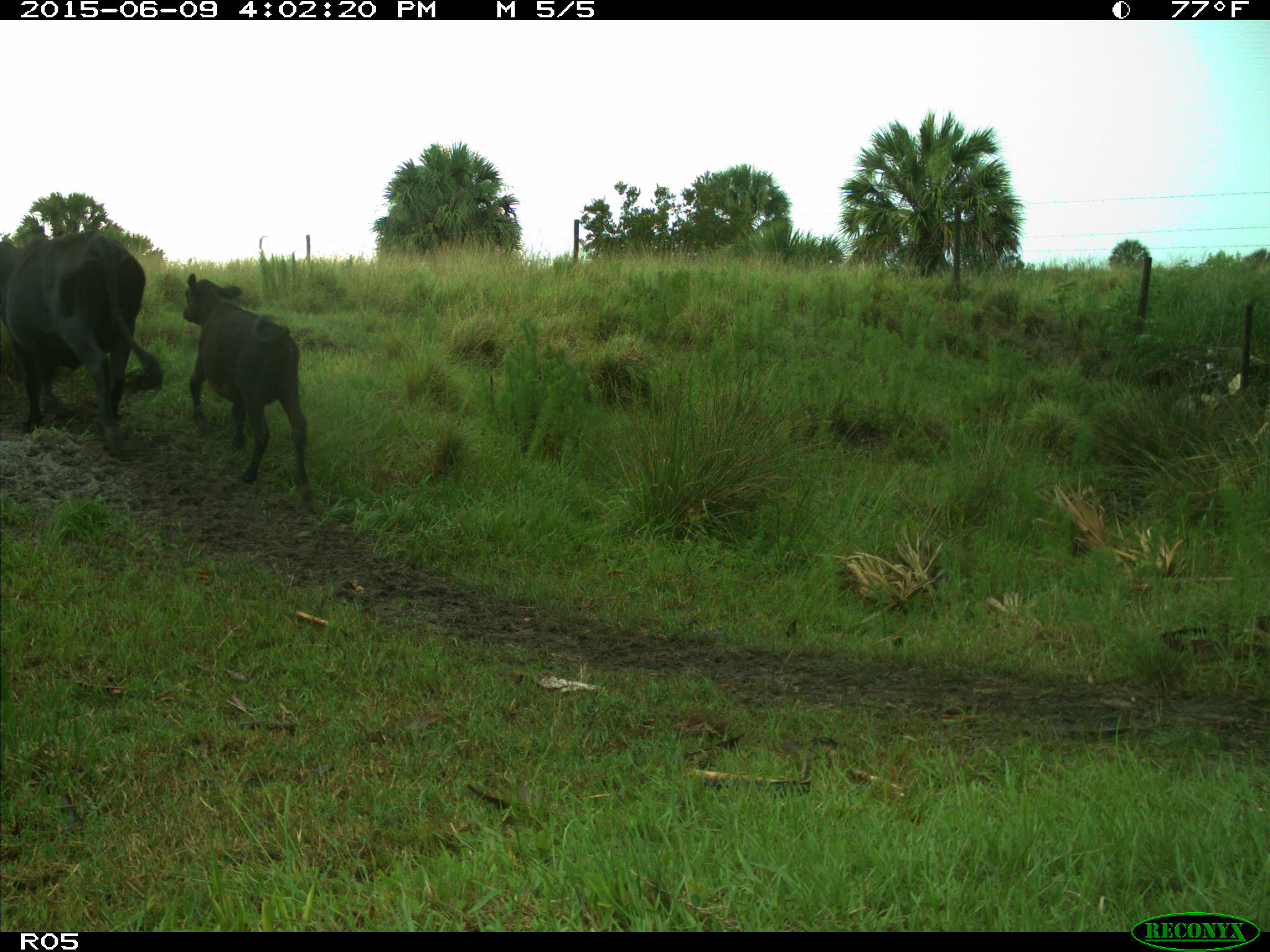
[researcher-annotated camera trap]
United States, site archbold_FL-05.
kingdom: Animalia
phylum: Chordata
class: Mammalia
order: Artiodactyla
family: Bovidae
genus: Bos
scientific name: Bos taurus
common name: domestic cow